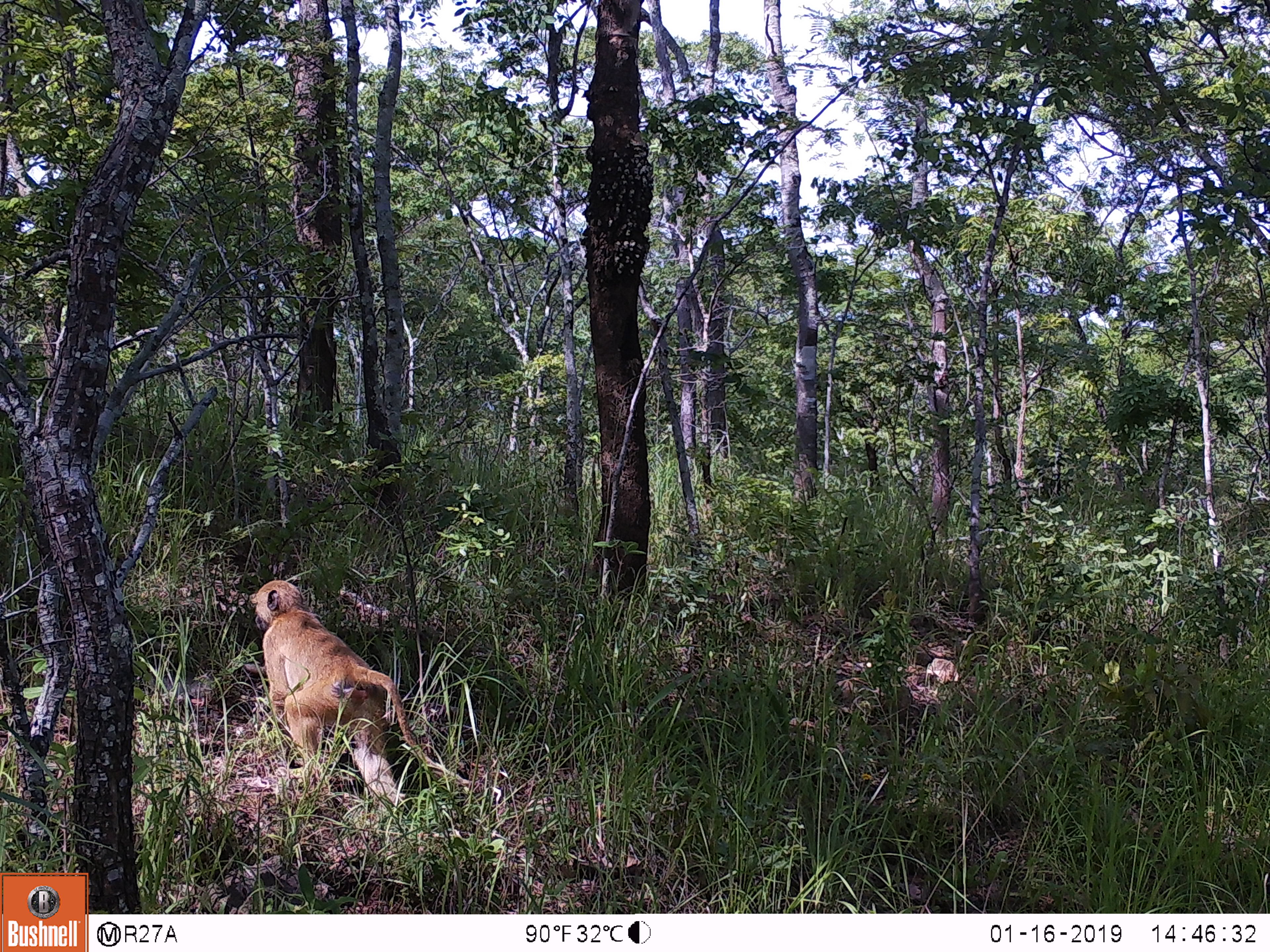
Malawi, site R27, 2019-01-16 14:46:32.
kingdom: Animalia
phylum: Chordata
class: Mammalia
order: Primates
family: Cercopithecidae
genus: Papio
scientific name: Papio cynocephalus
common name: yellow baboon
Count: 1.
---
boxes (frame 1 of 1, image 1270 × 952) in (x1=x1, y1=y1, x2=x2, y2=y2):
yellow baboon: (x1=239, y1=573, x2=443, y2=825)